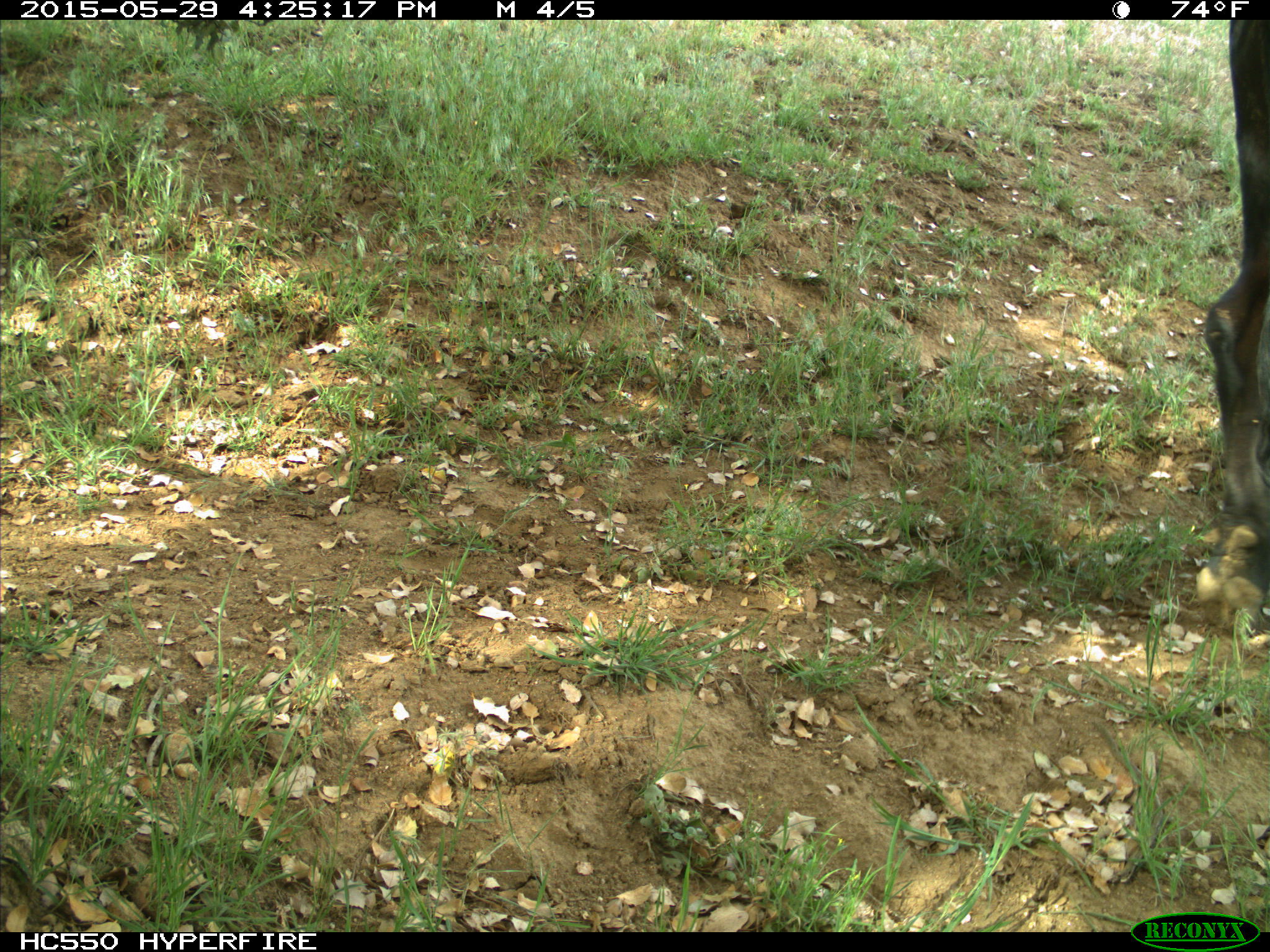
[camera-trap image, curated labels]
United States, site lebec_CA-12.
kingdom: Animalia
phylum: Chordata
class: Mammalia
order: Artiodactyla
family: Bovidae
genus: Bos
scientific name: Bos taurus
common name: domestic cow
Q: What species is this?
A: Bos taurus (domestic cow).